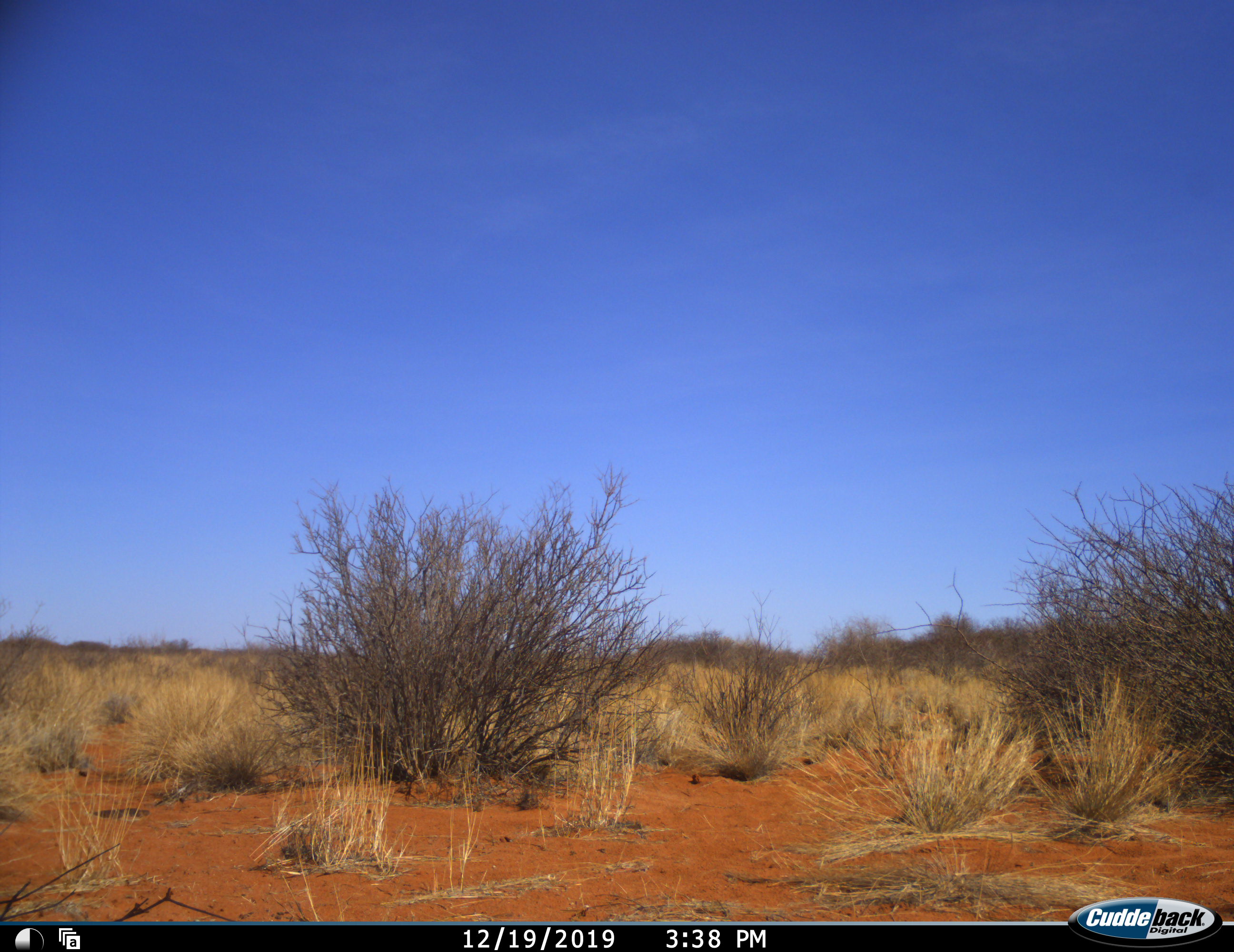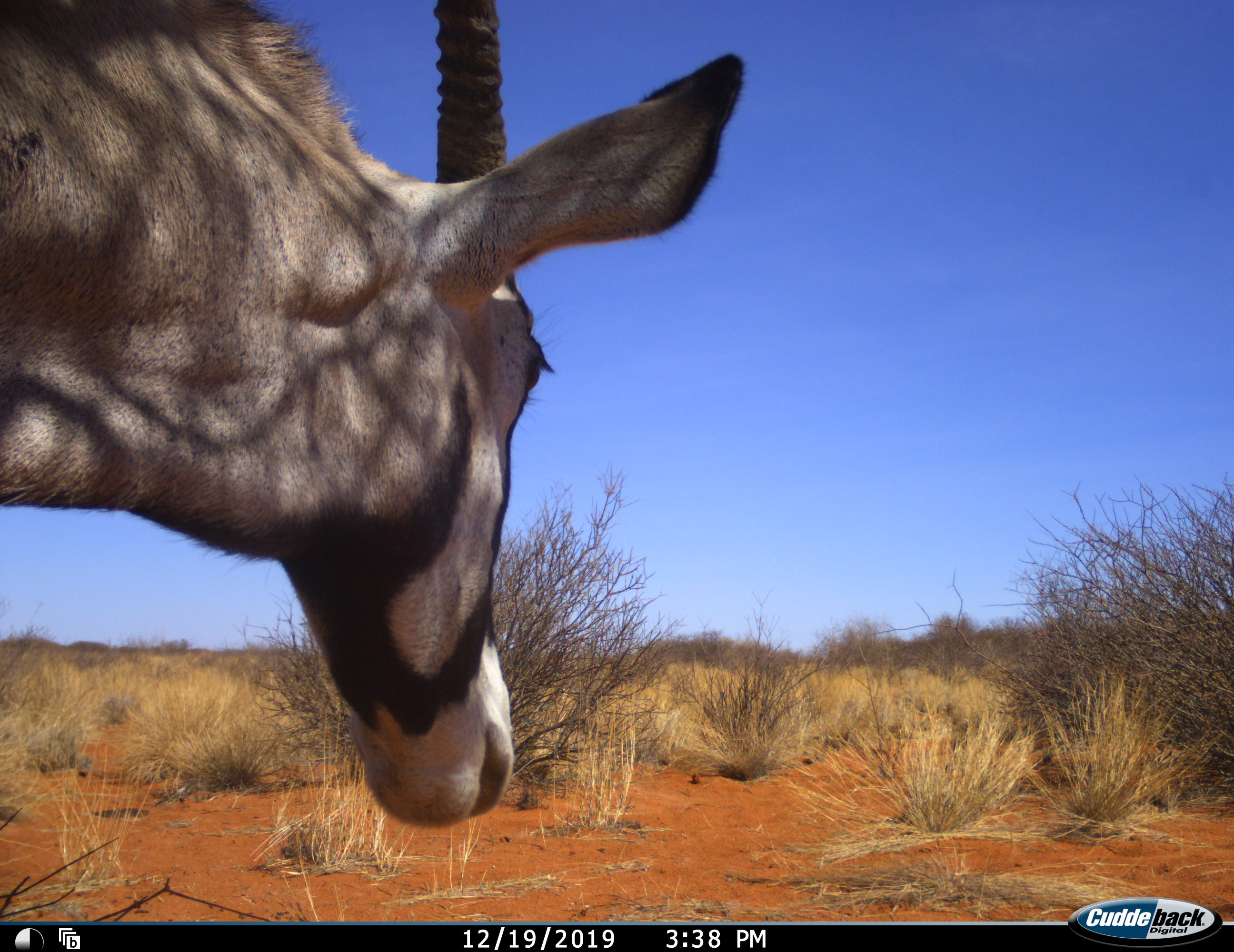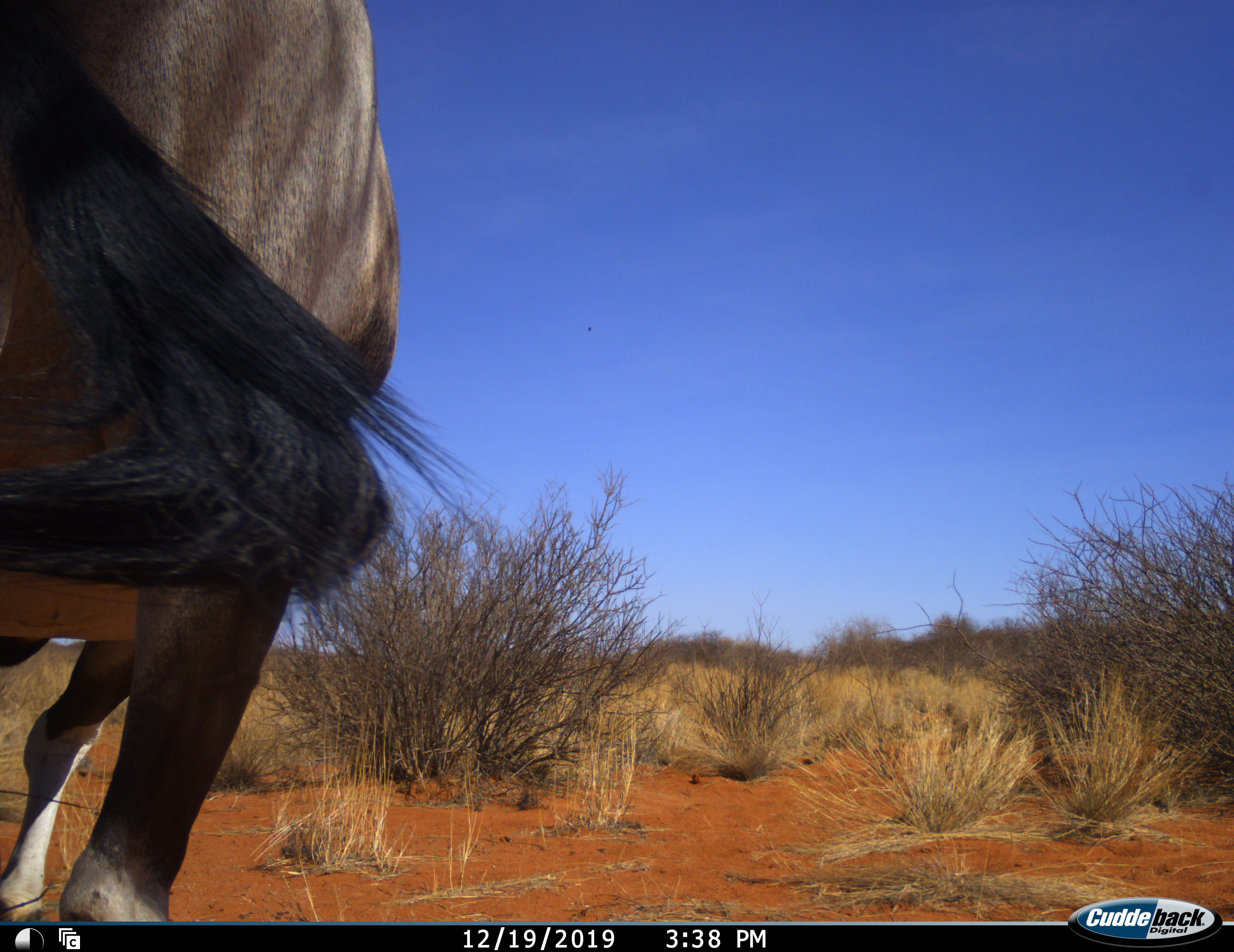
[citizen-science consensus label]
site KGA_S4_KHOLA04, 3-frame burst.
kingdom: Animalia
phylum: Chordata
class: Mammalia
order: Artiodactyla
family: Bovidae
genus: Oryx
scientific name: Oryx gazella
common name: gemsbok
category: oryx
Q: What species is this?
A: Oryx (gemsbok) (Oryx gazella).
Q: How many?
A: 1.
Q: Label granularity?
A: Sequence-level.